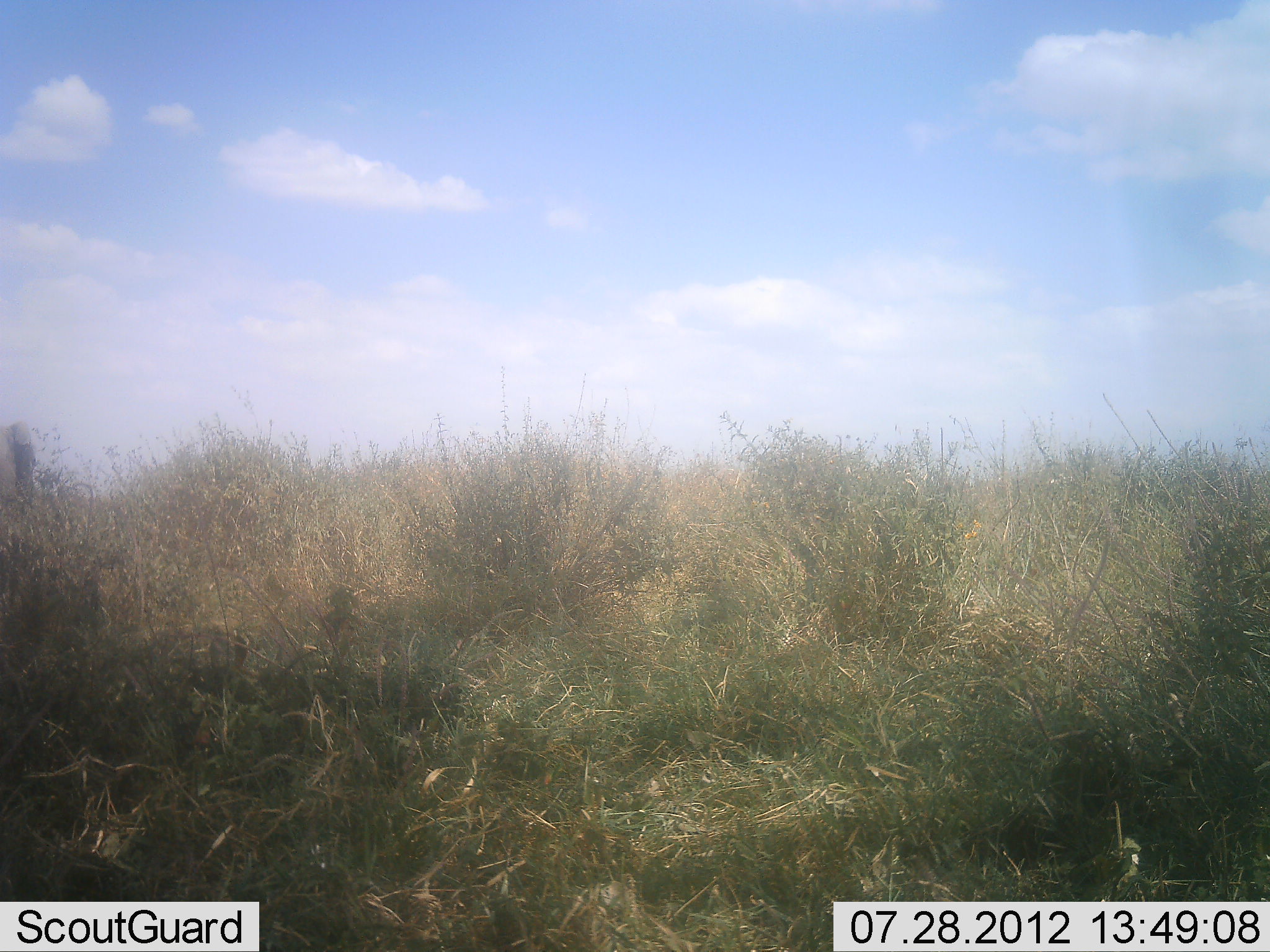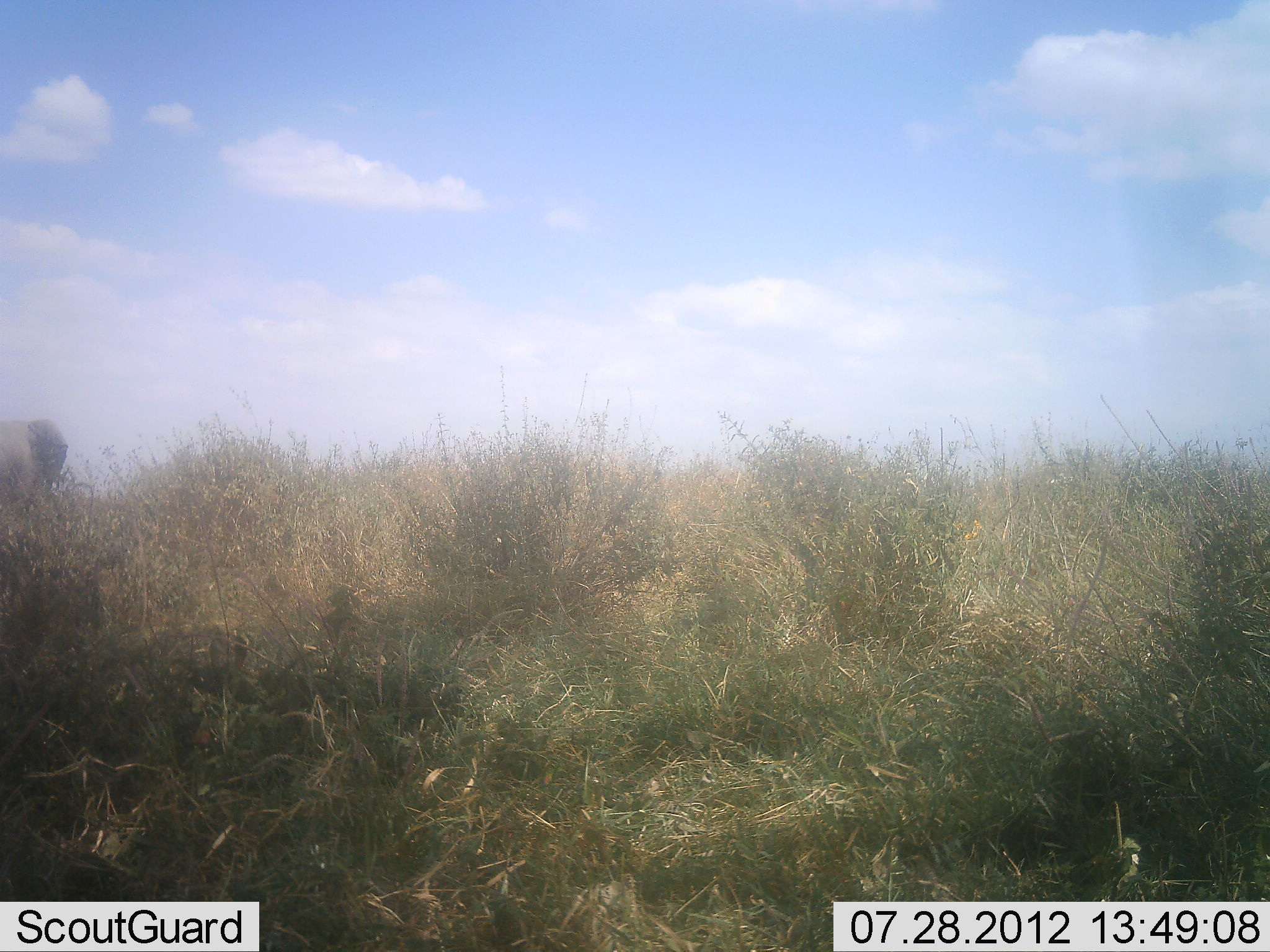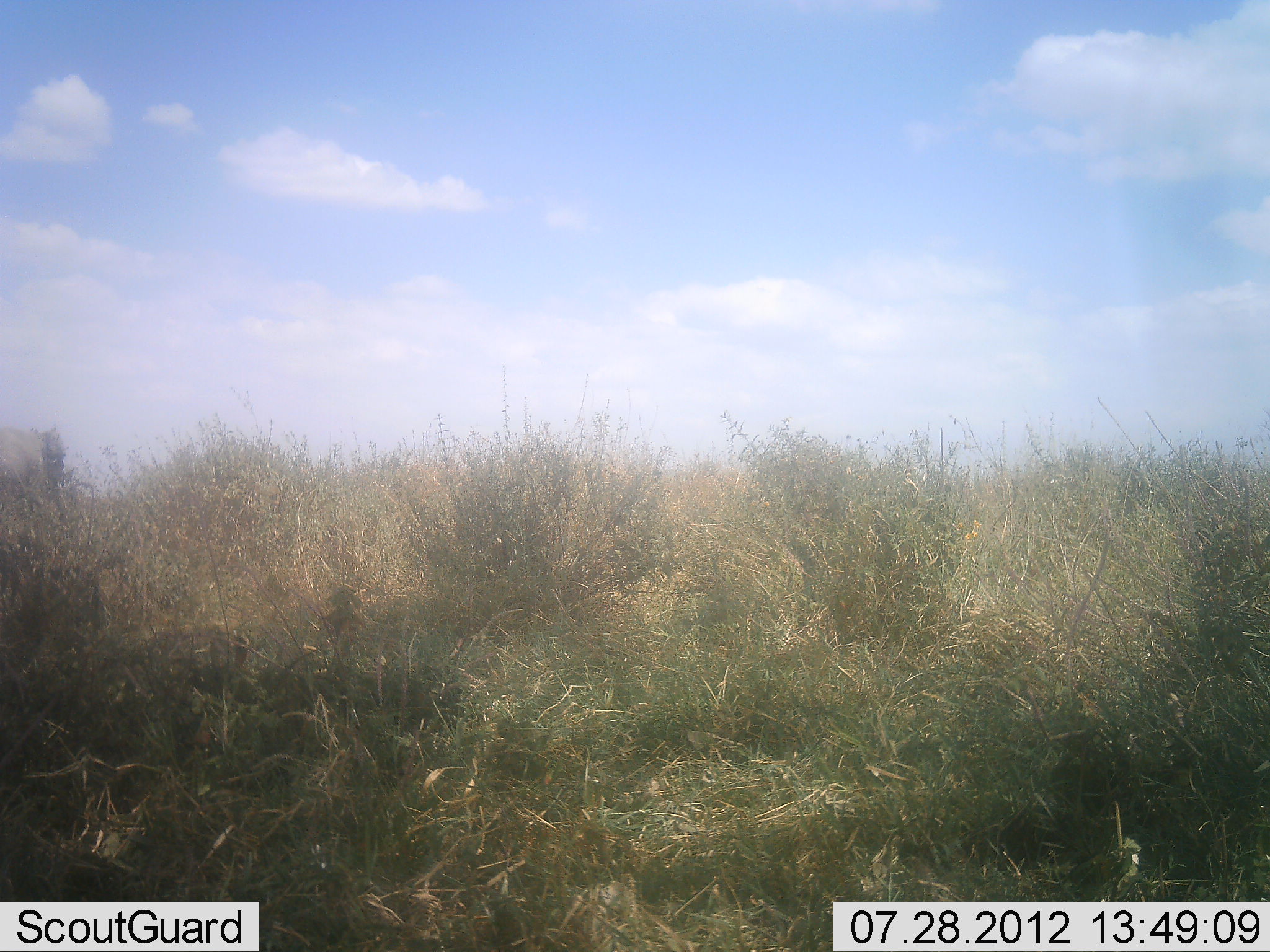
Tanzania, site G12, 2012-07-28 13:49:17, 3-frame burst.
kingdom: Animalia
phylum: Chordata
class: Mammalia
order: Proboscidea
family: Elephantidae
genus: Loxodonta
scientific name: Loxodonta africana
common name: african bush elephant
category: elephant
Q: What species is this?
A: Elephant (african bush elephant) (Loxodonta africana).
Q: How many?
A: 1.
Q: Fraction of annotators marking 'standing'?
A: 30%.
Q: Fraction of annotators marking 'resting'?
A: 0%.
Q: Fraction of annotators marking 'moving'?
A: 60%.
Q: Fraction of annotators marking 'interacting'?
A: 0%.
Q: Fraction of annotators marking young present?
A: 0%.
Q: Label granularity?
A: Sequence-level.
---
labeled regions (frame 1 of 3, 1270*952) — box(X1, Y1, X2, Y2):
animal: box(2, 423, 36, 505)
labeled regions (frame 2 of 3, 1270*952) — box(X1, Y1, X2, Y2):
animal: box(2, 416, 67, 521)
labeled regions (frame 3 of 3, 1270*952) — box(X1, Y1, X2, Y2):
animal: box(2, 416, 67, 521)